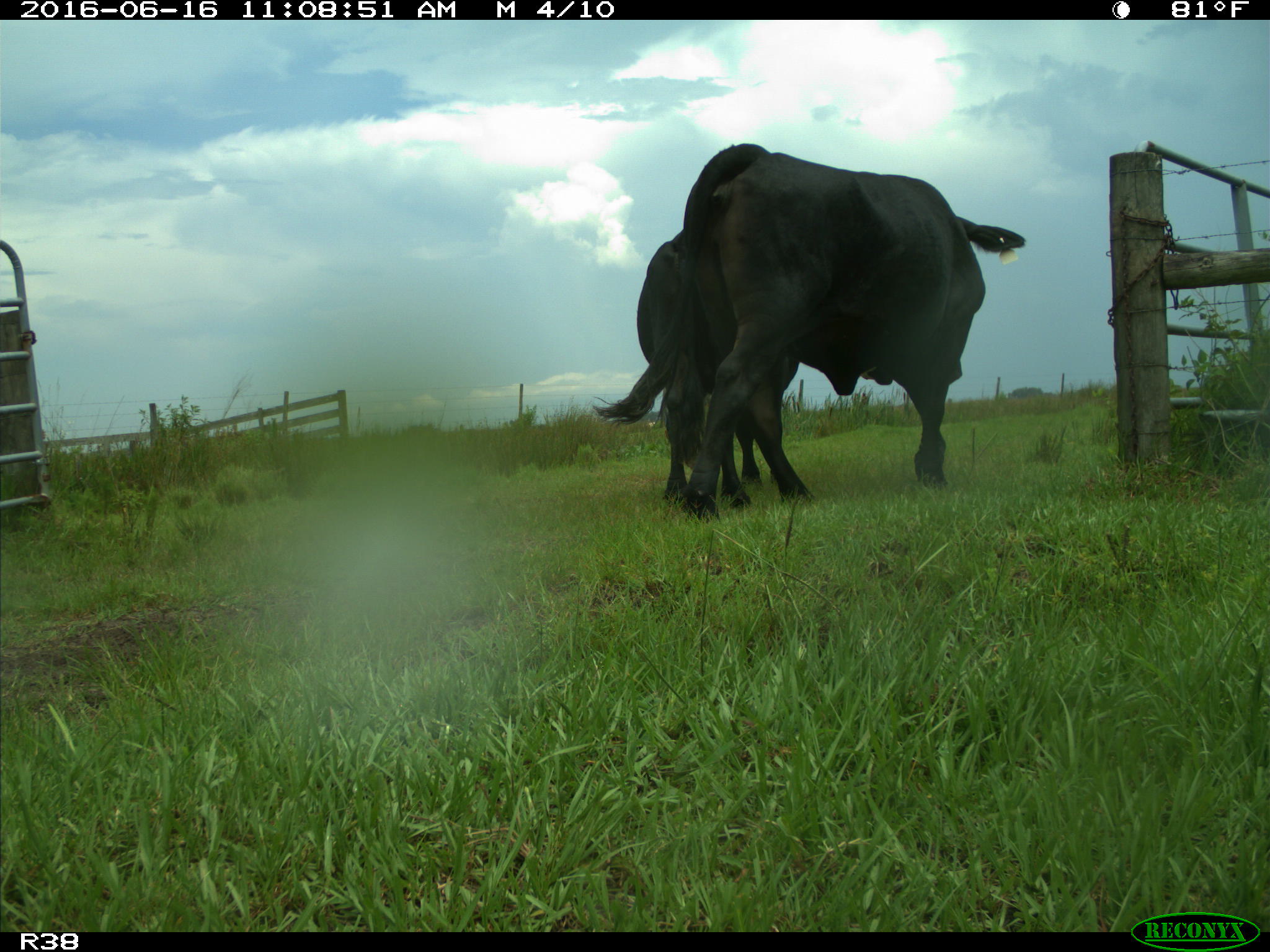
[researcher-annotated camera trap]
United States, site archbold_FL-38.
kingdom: Animalia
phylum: Chordata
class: Mammalia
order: Artiodactyla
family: Bovidae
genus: Bos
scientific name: Bos taurus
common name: domestic cow